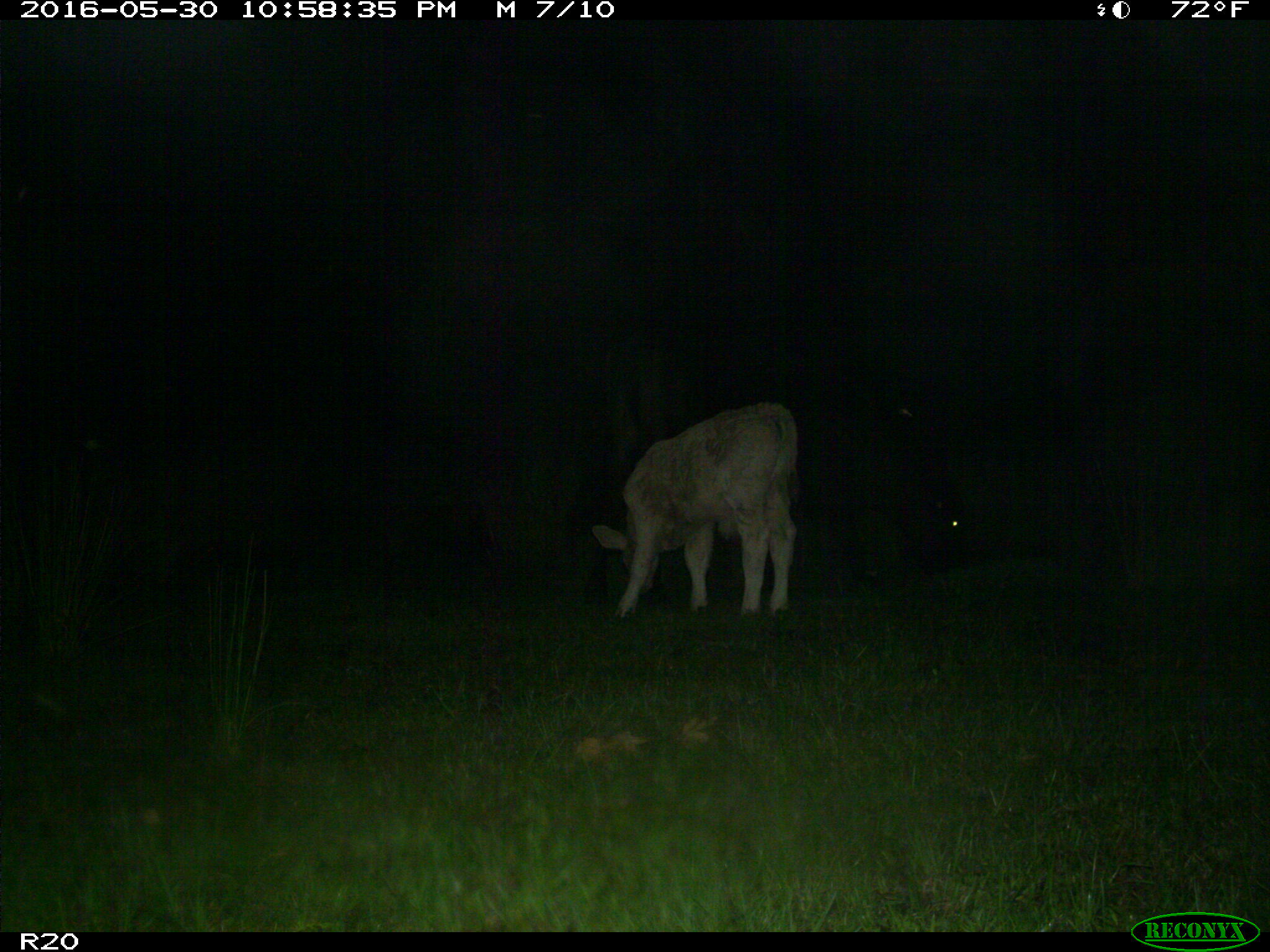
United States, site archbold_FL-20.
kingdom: Animalia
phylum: Chordata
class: Mammalia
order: Artiodactyla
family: Bovidae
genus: Bos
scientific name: Bos taurus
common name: domestic cow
Bos taurus (domestic cow).